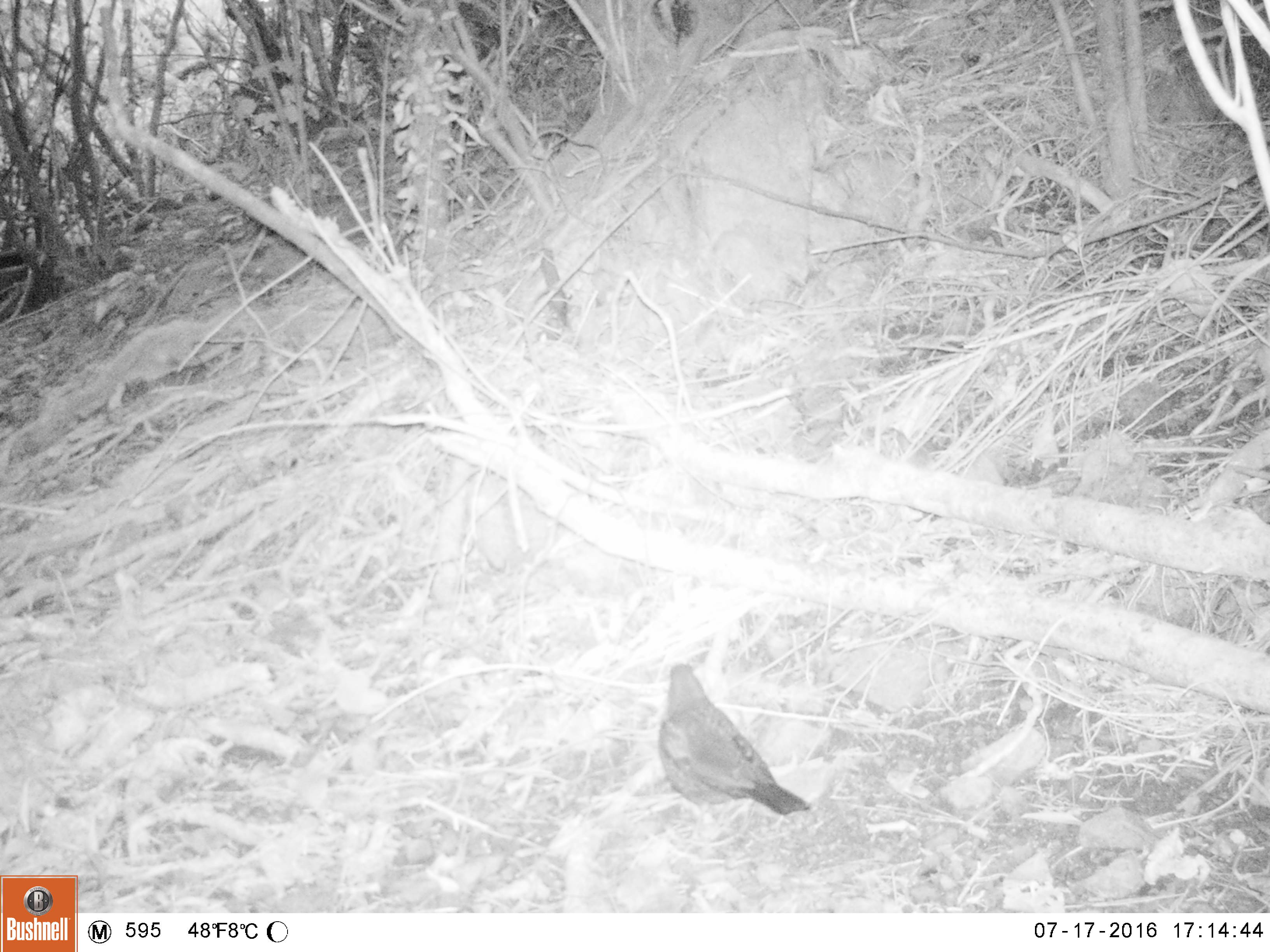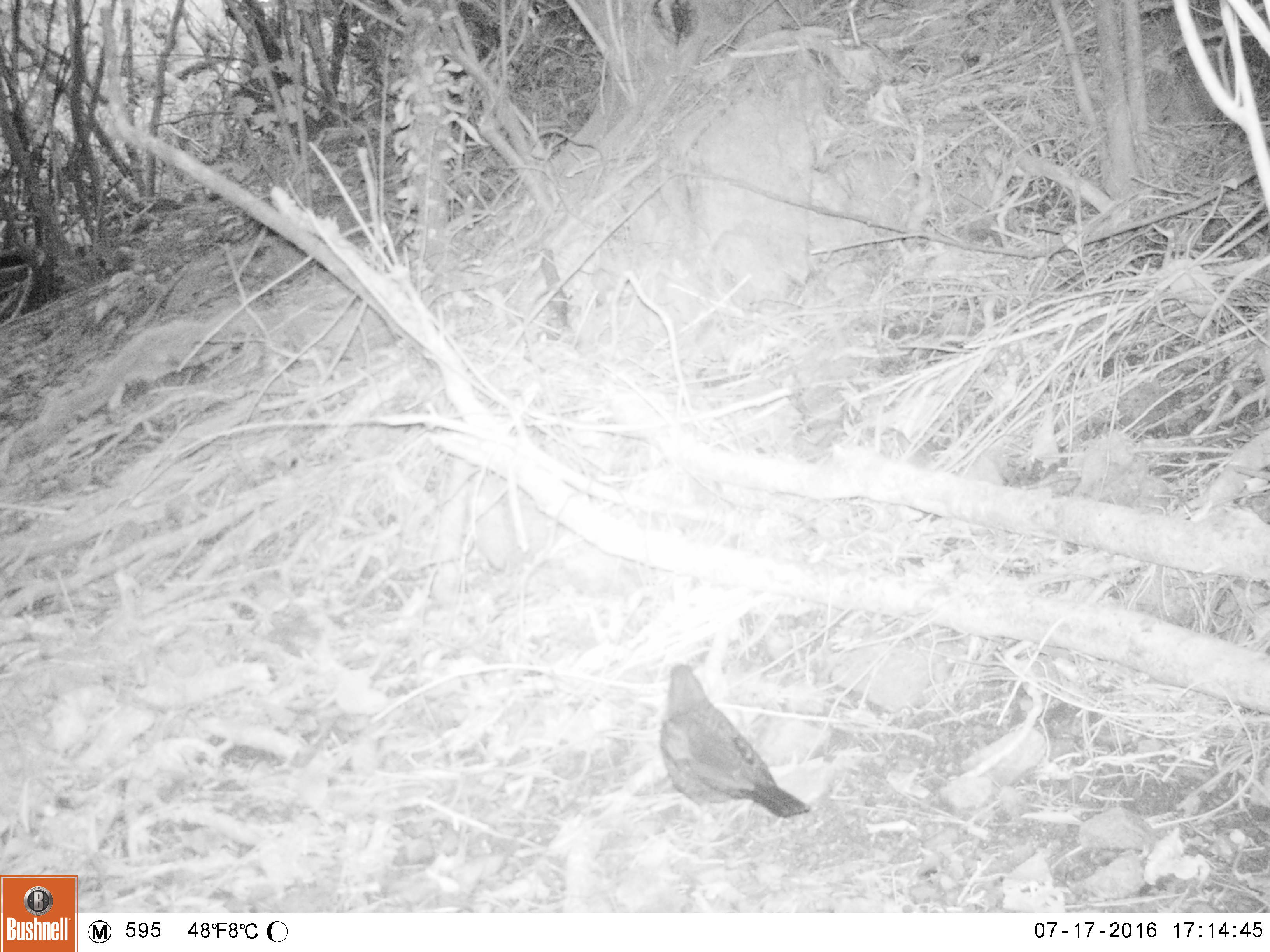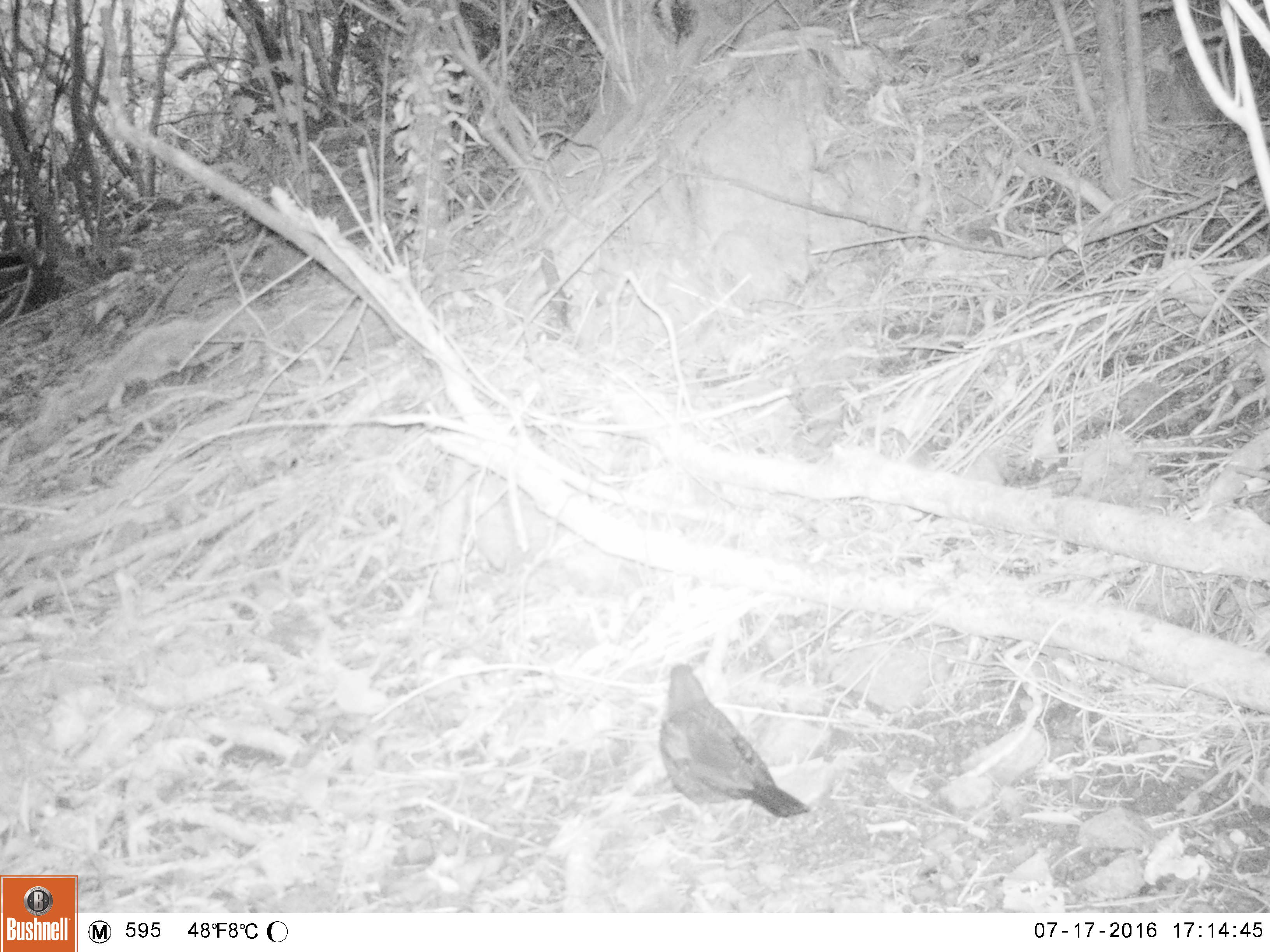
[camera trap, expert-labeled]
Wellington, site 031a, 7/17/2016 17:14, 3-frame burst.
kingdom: Animalia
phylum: Chordata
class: Aves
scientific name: Aves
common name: bird